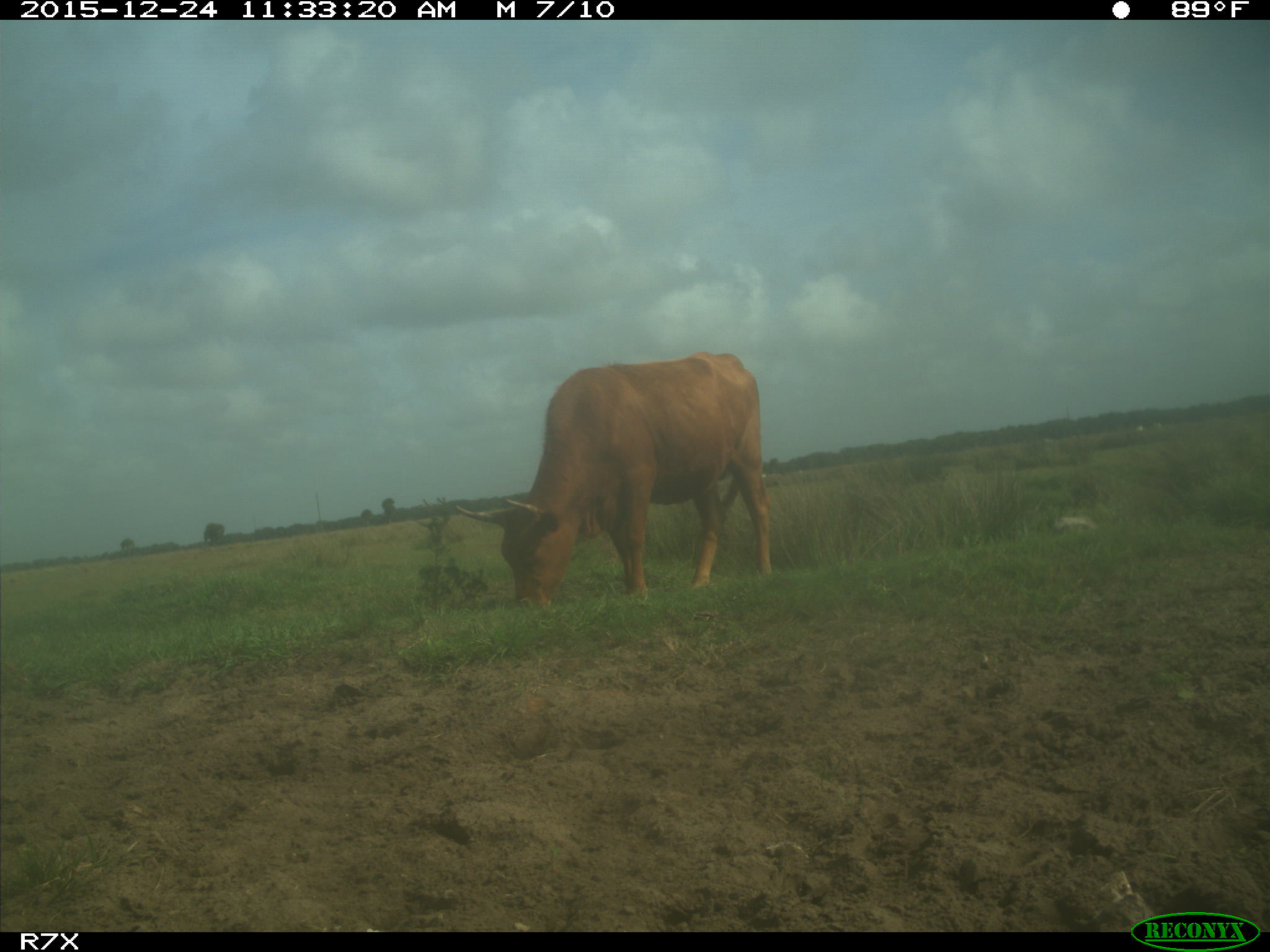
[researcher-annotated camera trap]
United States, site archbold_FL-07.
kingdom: Animalia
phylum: Chordata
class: Mammalia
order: Artiodactyla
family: Bovidae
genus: Bos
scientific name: Bos taurus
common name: domestic cow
Bos taurus (domestic cow).